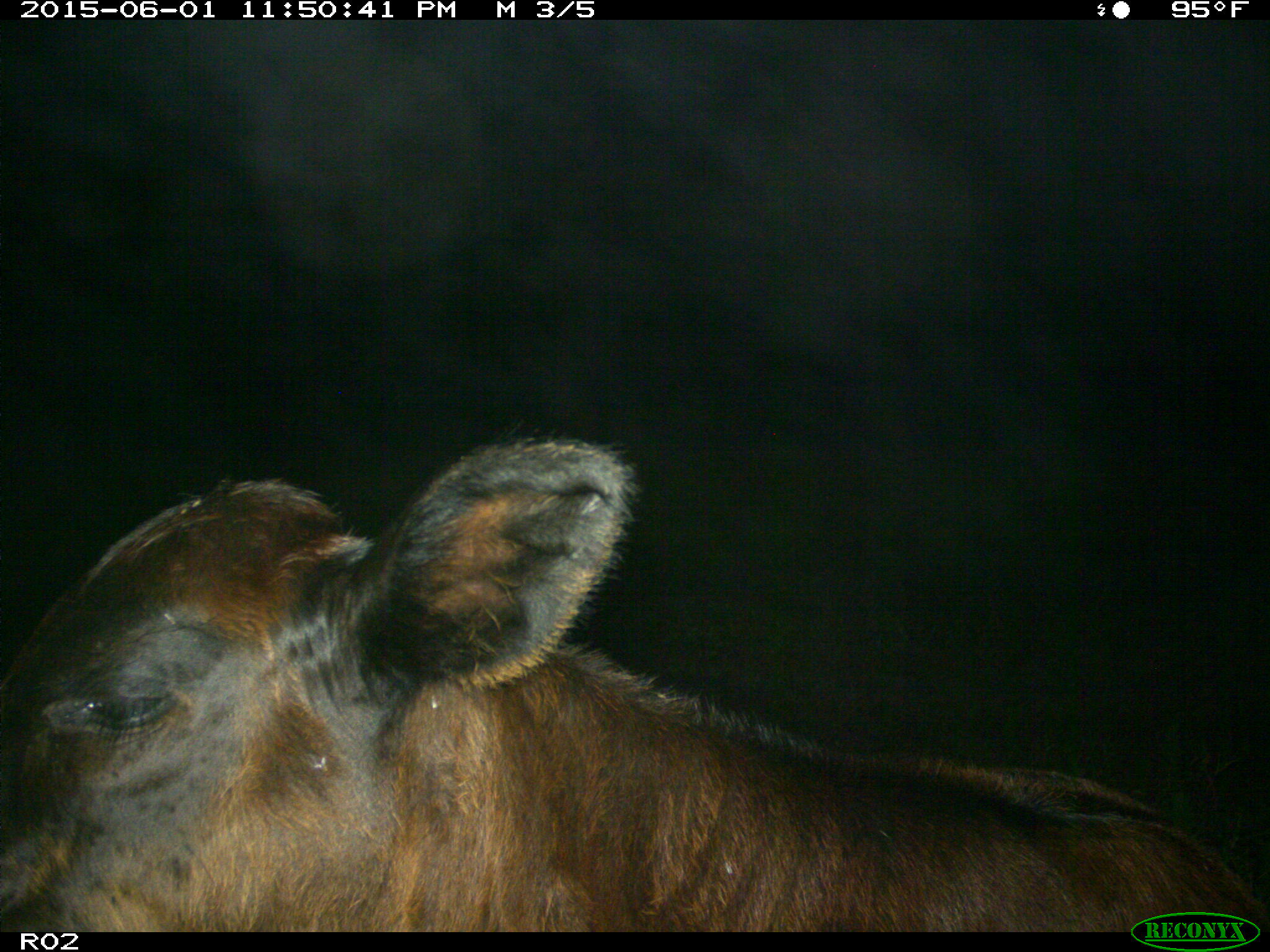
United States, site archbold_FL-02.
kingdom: Animalia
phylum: Chordata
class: Mammalia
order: Artiodactyla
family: Bovidae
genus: Bos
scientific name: Bos taurus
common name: domestic cow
Bos taurus (domestic cow).